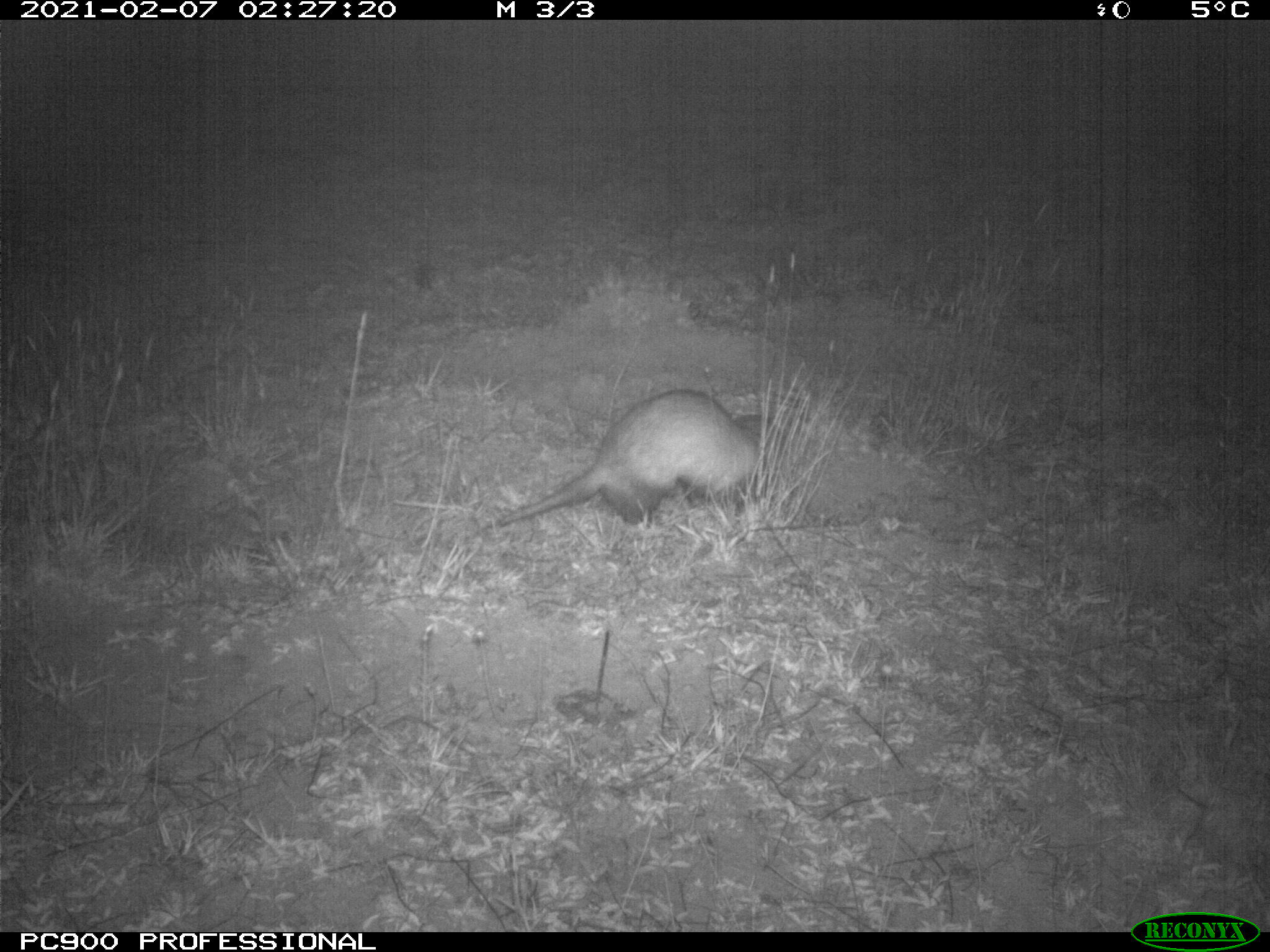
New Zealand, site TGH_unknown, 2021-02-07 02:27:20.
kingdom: Animalia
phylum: Chordata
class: Mammalia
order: Carnivora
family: Mustelidae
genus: Mustela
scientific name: Mustela furo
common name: ferret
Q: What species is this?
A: Ferret (Mustela furo).